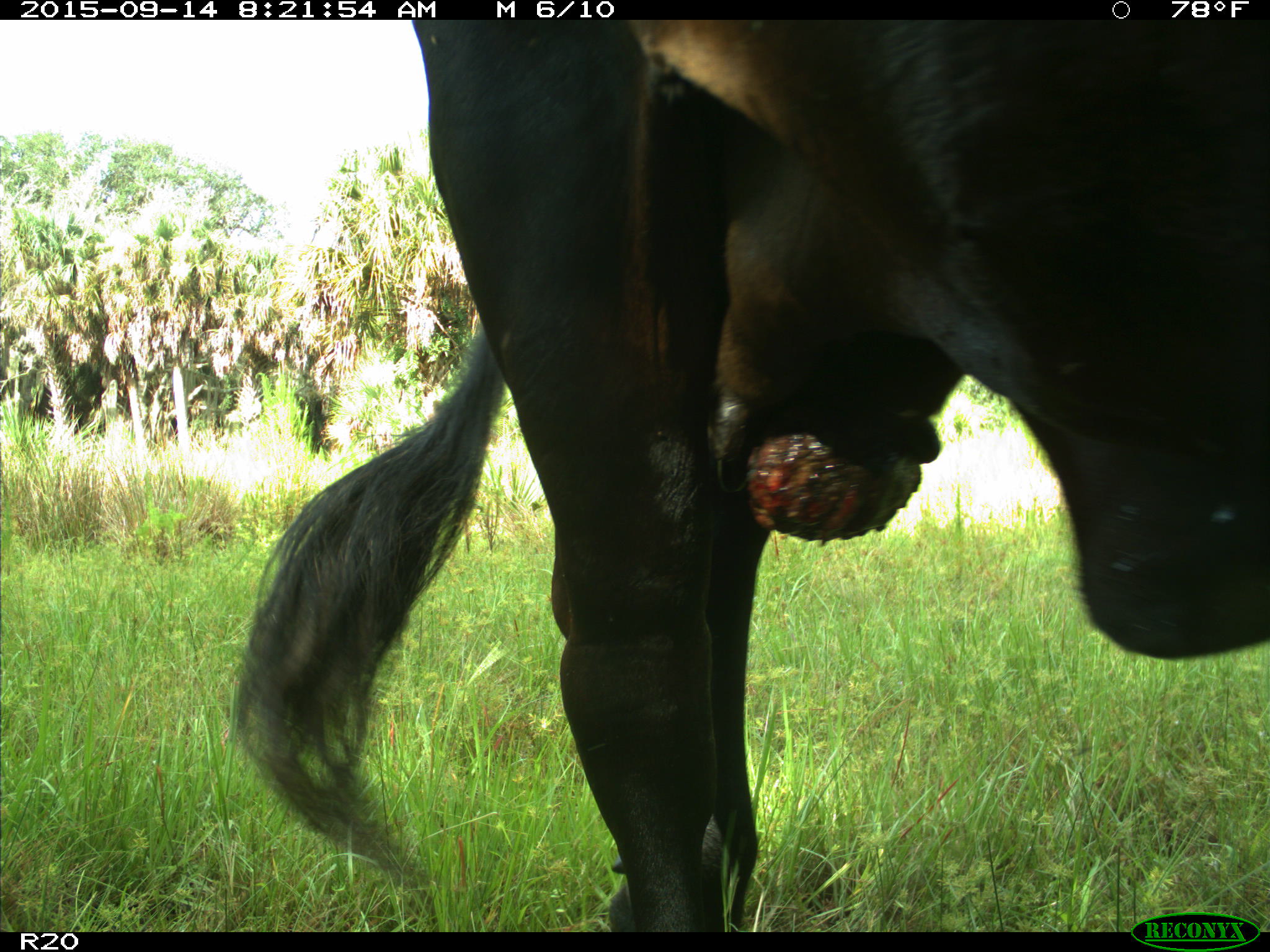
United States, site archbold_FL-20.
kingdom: Animalia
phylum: Chordata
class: Mammalia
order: Artiodactyla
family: Bovidae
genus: Bos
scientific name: Bos taurus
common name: domestic cow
Bos taurus (domestic cow).